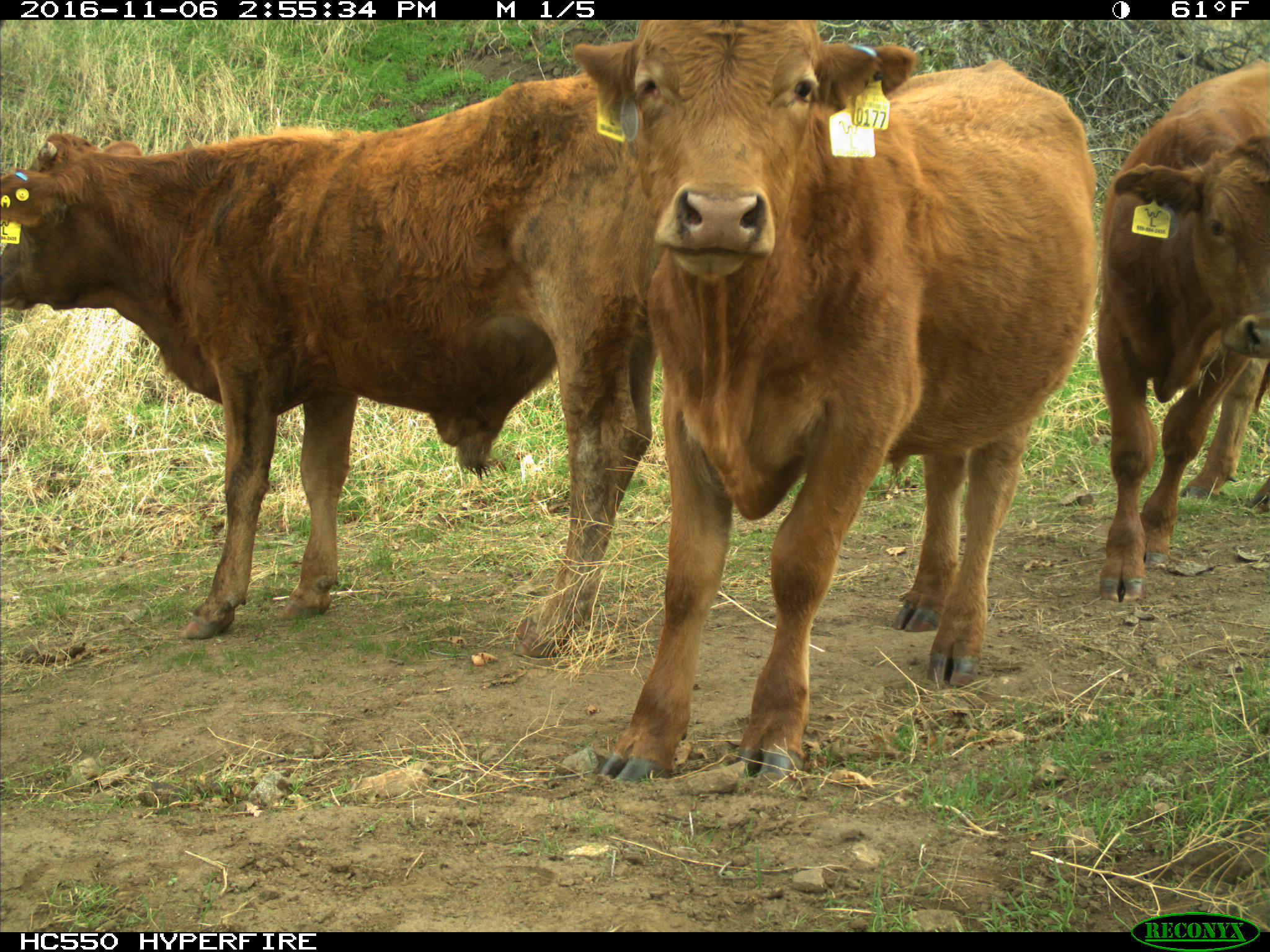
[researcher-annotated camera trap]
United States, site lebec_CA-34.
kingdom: Animalia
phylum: Chordata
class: Mammalia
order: Artiodactyla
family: Bovidae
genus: Bos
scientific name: Bos taurus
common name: domestic cow